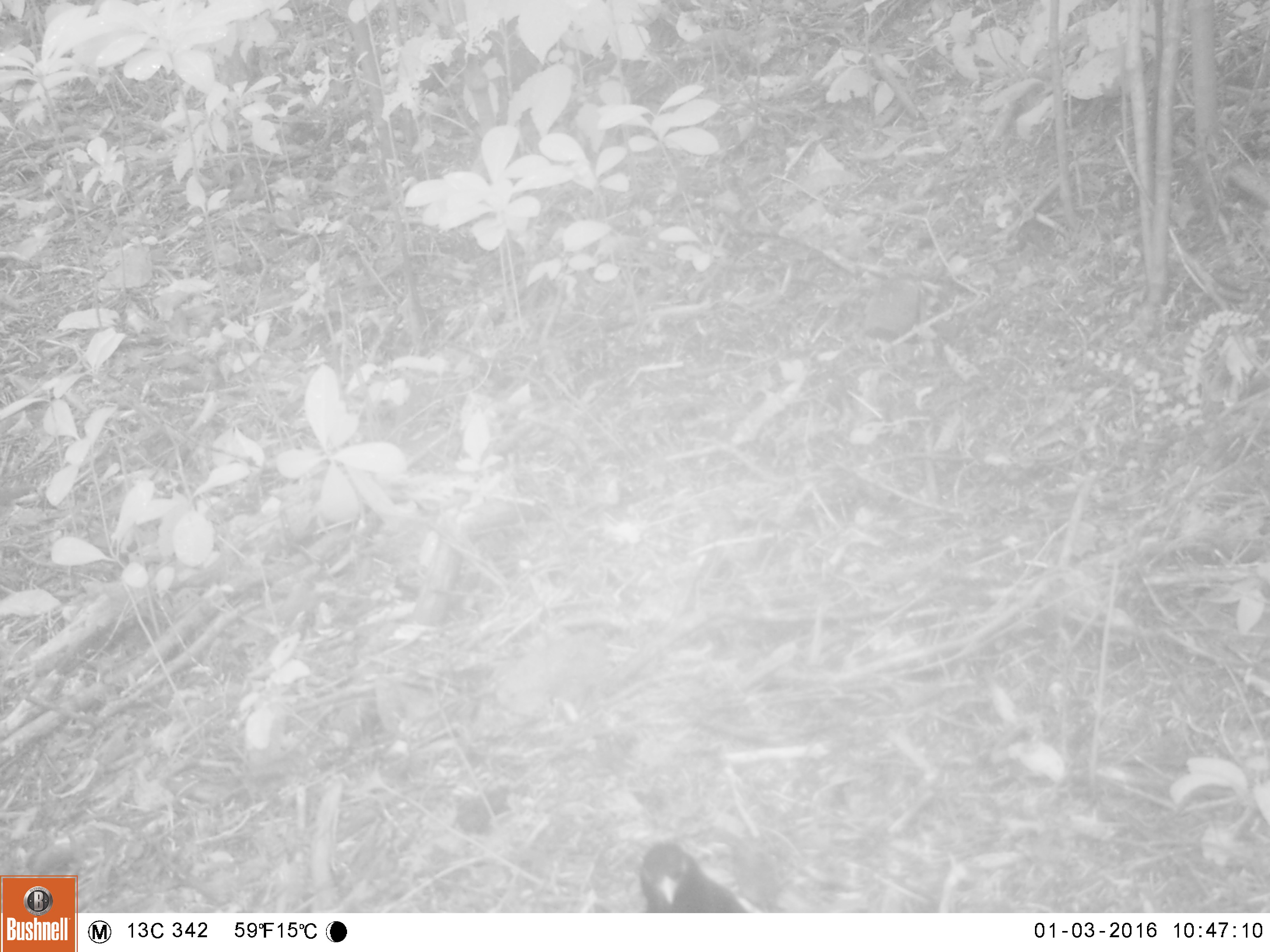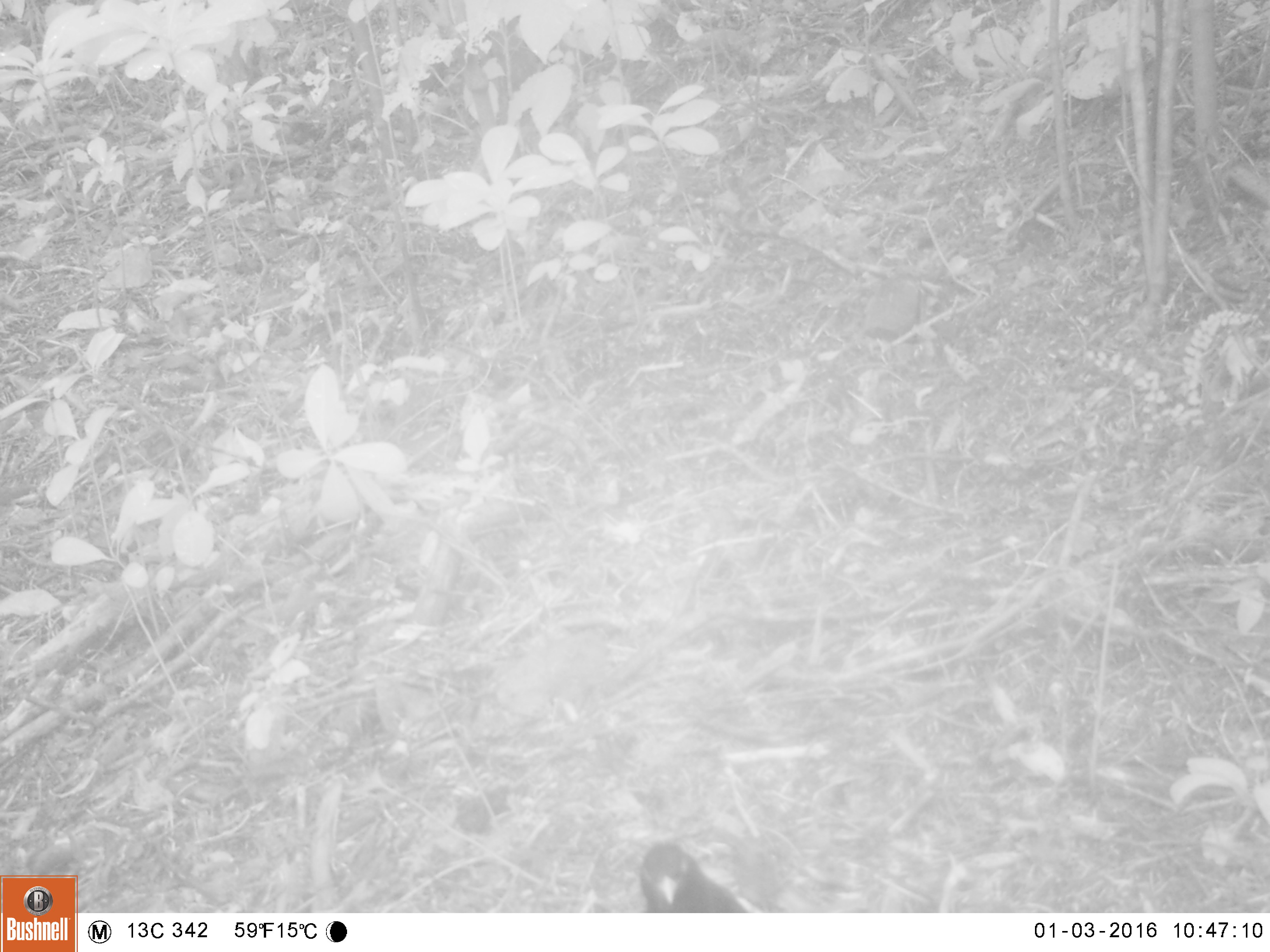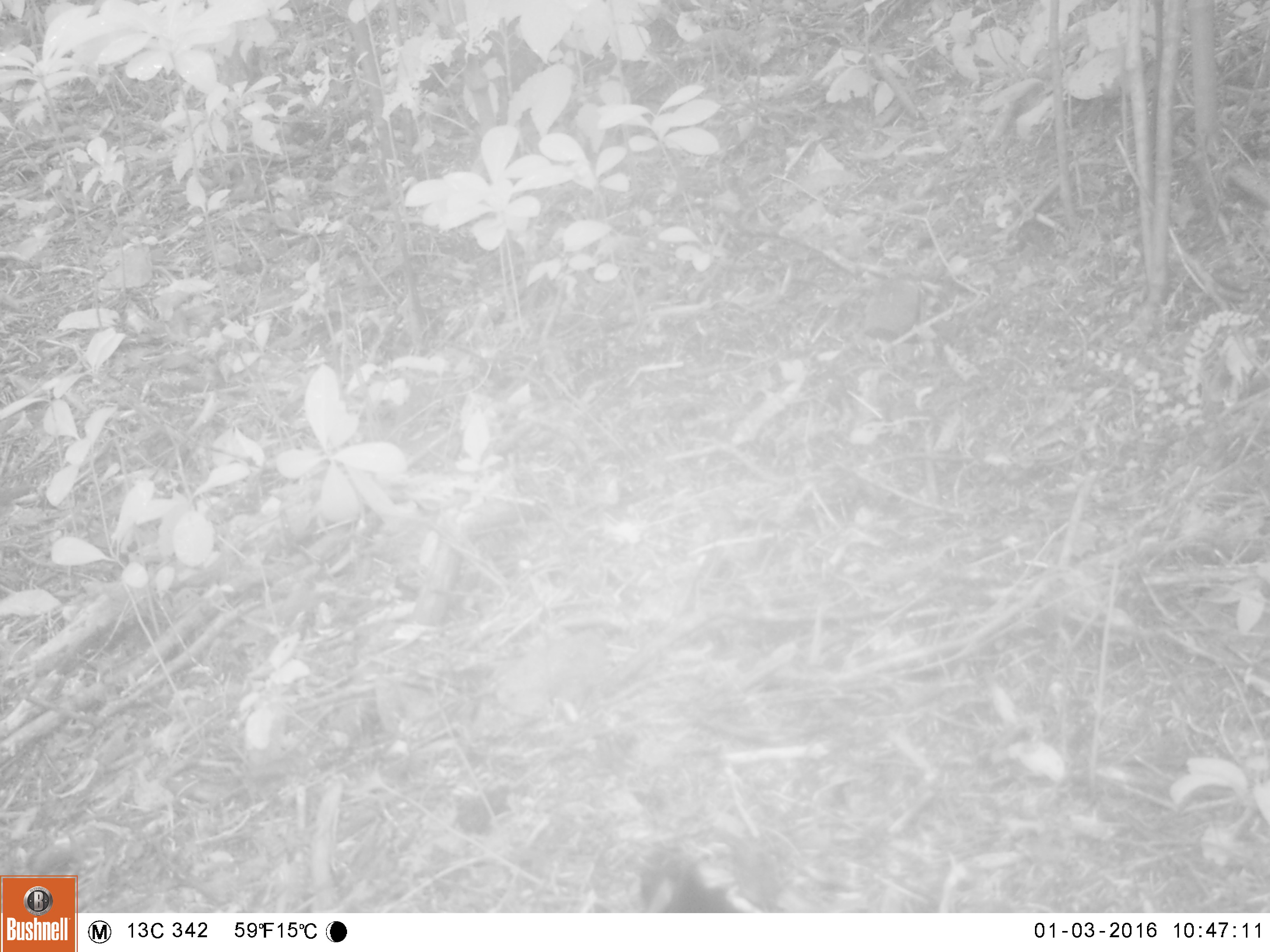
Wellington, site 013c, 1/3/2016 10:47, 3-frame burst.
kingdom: Animalia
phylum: Chordata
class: Aves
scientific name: Aves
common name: bird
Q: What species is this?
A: Bird (Aves).